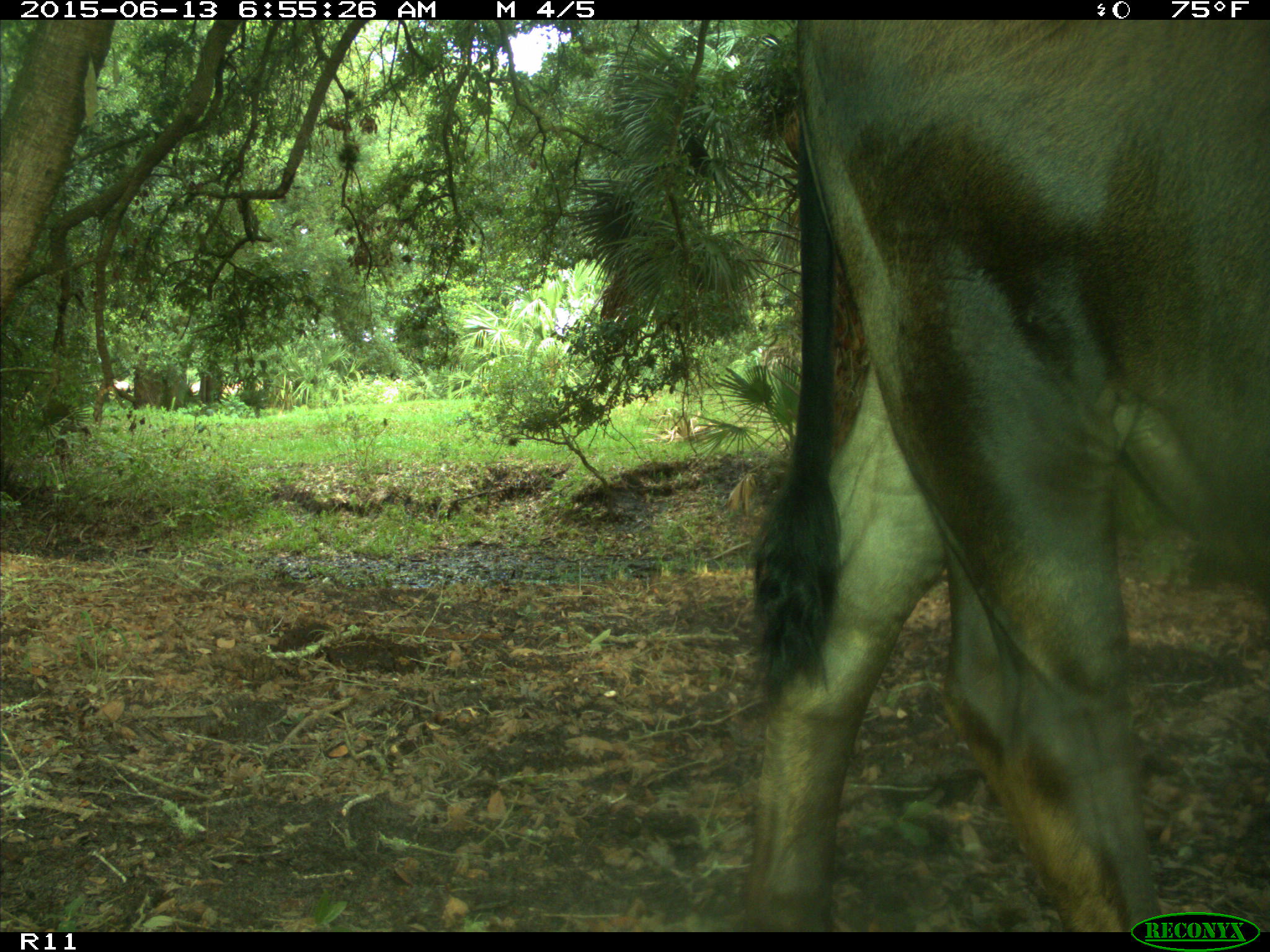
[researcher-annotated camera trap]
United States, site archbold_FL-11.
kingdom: Animalia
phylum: Chordata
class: Mammalia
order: Artiodactyla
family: Bovidae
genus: Bos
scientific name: Bos taurus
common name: domestic cow